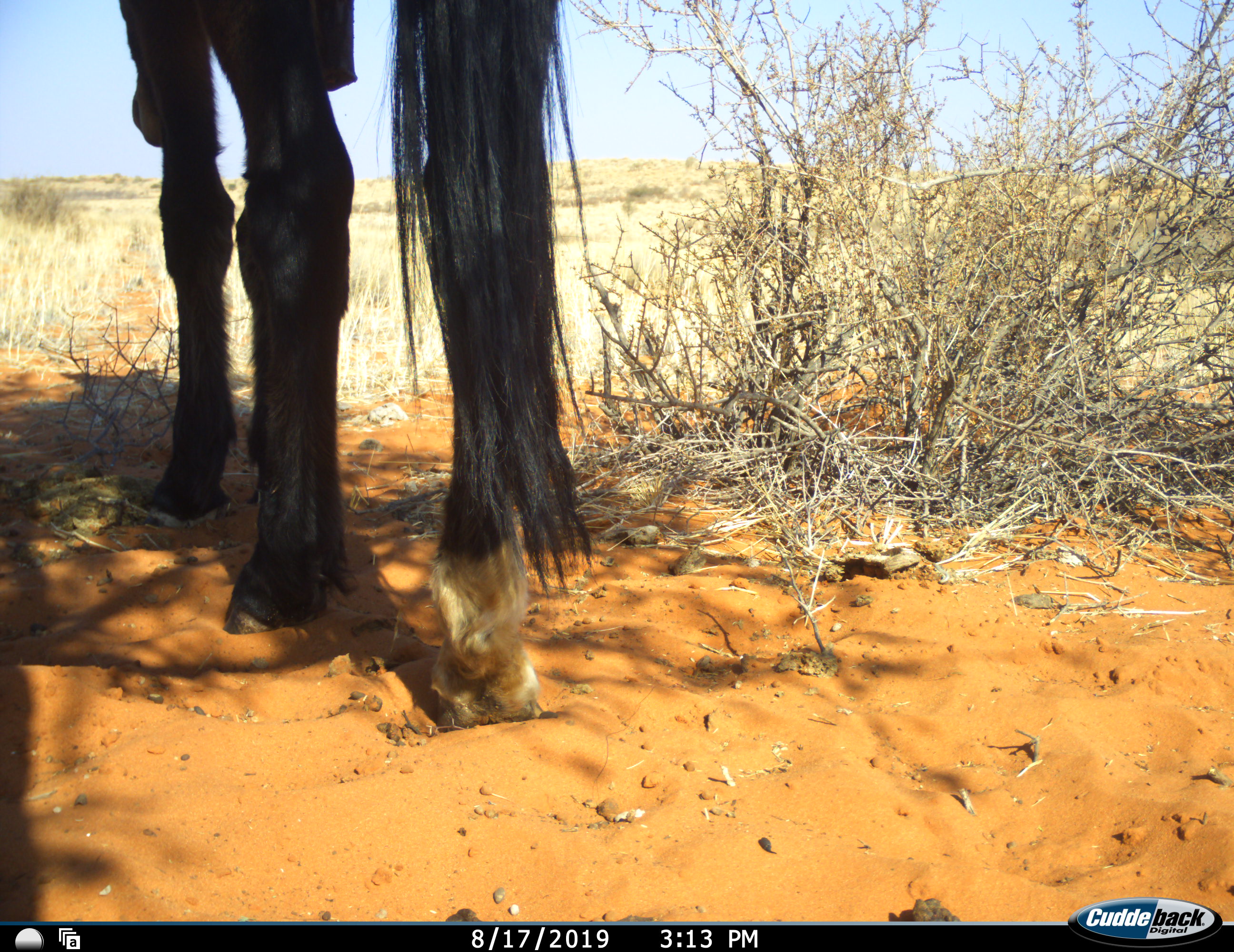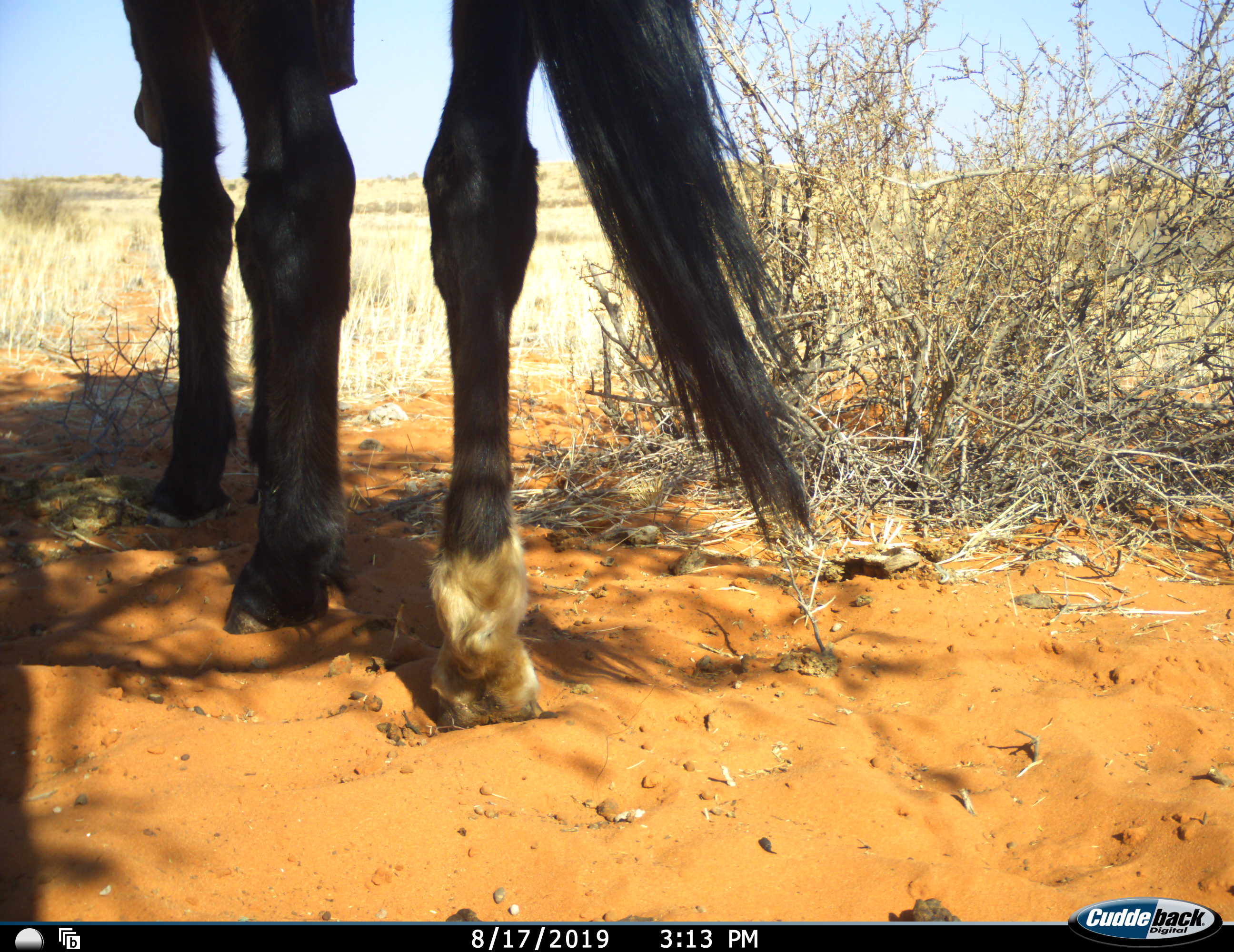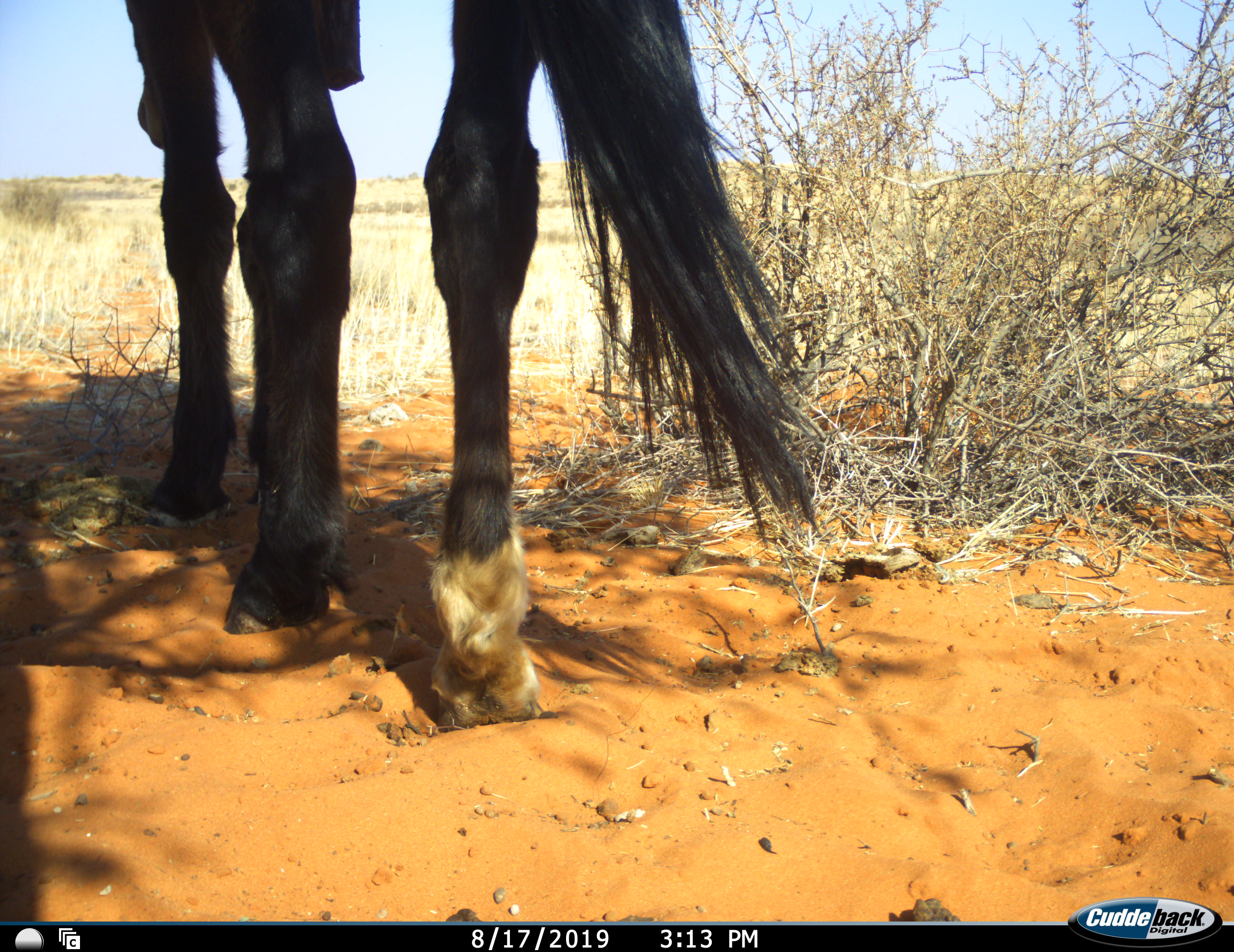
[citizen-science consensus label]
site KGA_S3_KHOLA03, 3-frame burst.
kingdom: Animalia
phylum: Chordata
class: Mammalia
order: Artiodactyla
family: Bovidae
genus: Oryx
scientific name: Oryx gazella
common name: gemsbok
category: oryx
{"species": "oryx (gemsbok) (Oryx gazella)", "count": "1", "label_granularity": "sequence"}